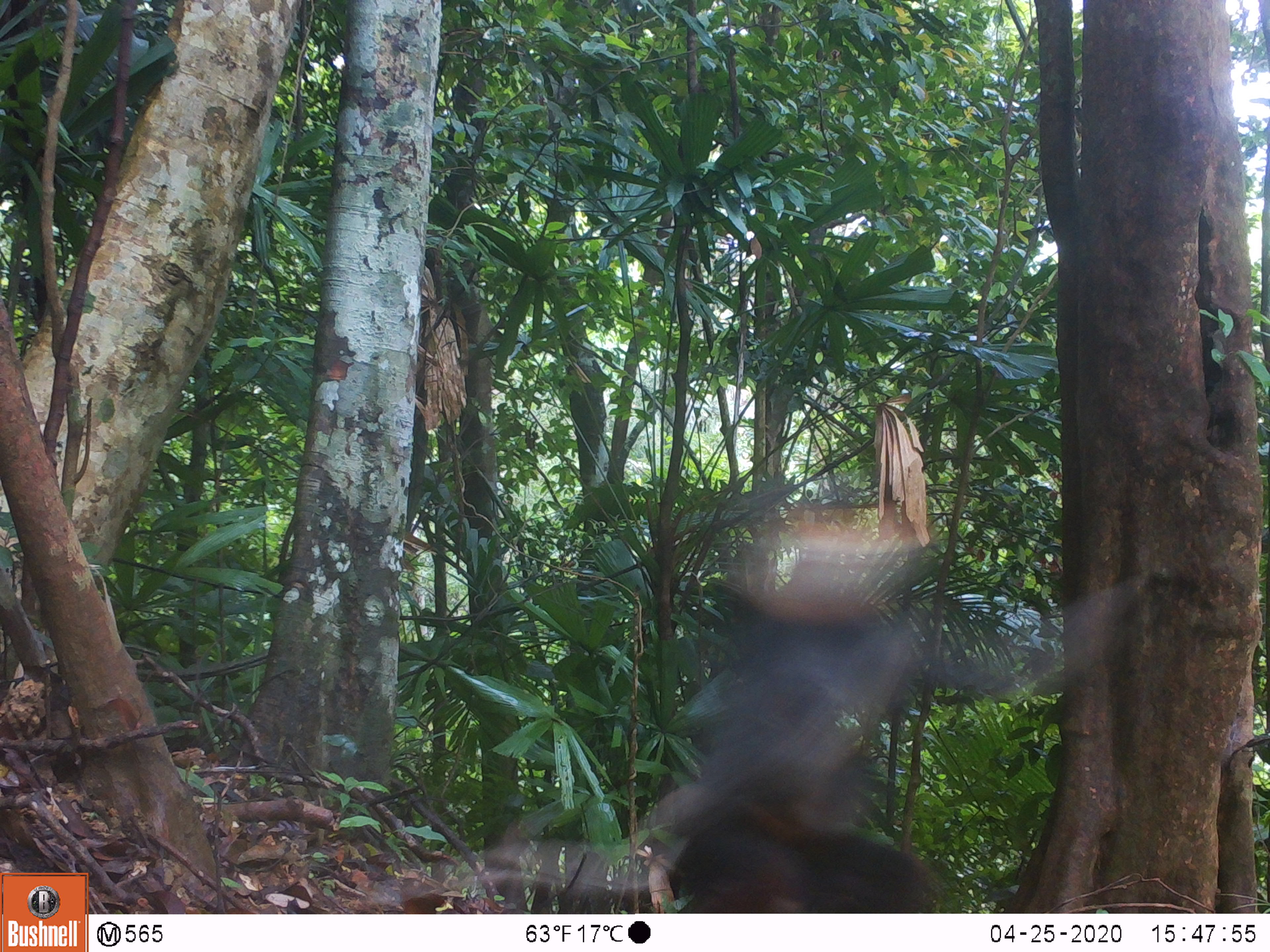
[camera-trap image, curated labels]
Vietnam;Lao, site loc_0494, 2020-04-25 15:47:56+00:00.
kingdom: Animalia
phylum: Chordata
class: Mammalia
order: Primates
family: Cercopithecidae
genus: Pygathrix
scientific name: Pygathrix nemaeus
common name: red-shanked douc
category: red shanked douc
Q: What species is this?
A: Red shanked douc (red-shanked douc) (Pygathrix nemaeus).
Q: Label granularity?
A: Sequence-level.